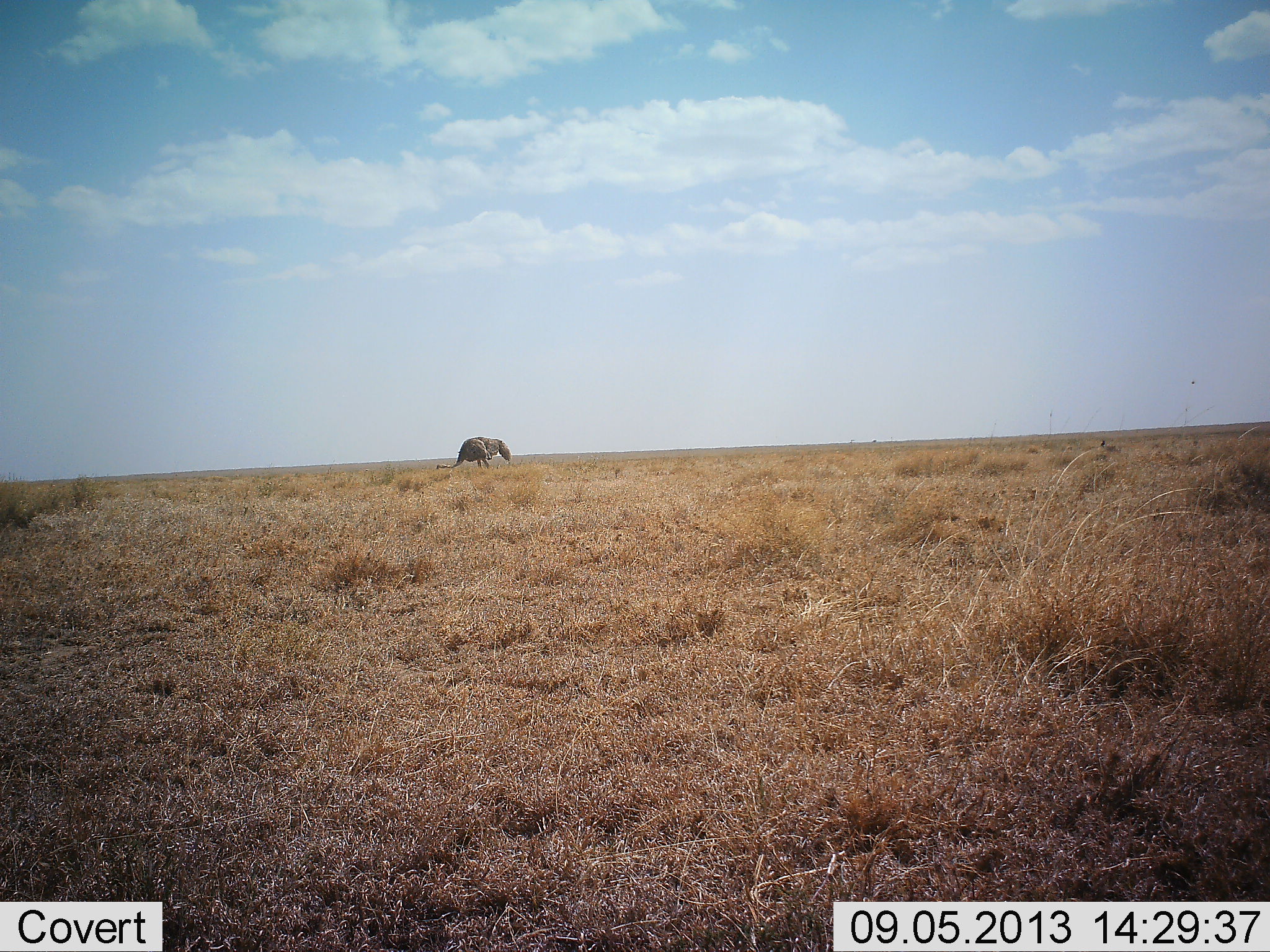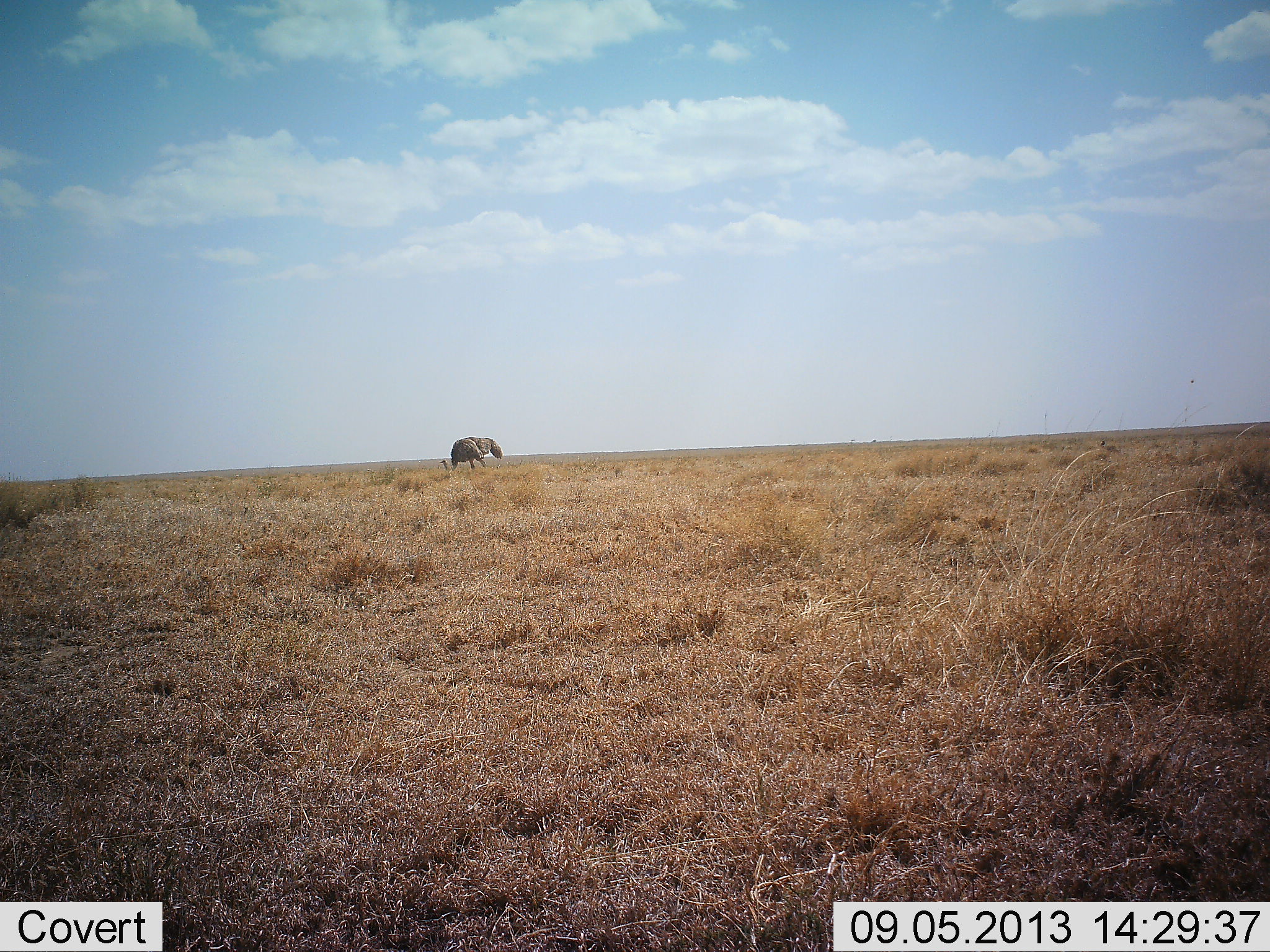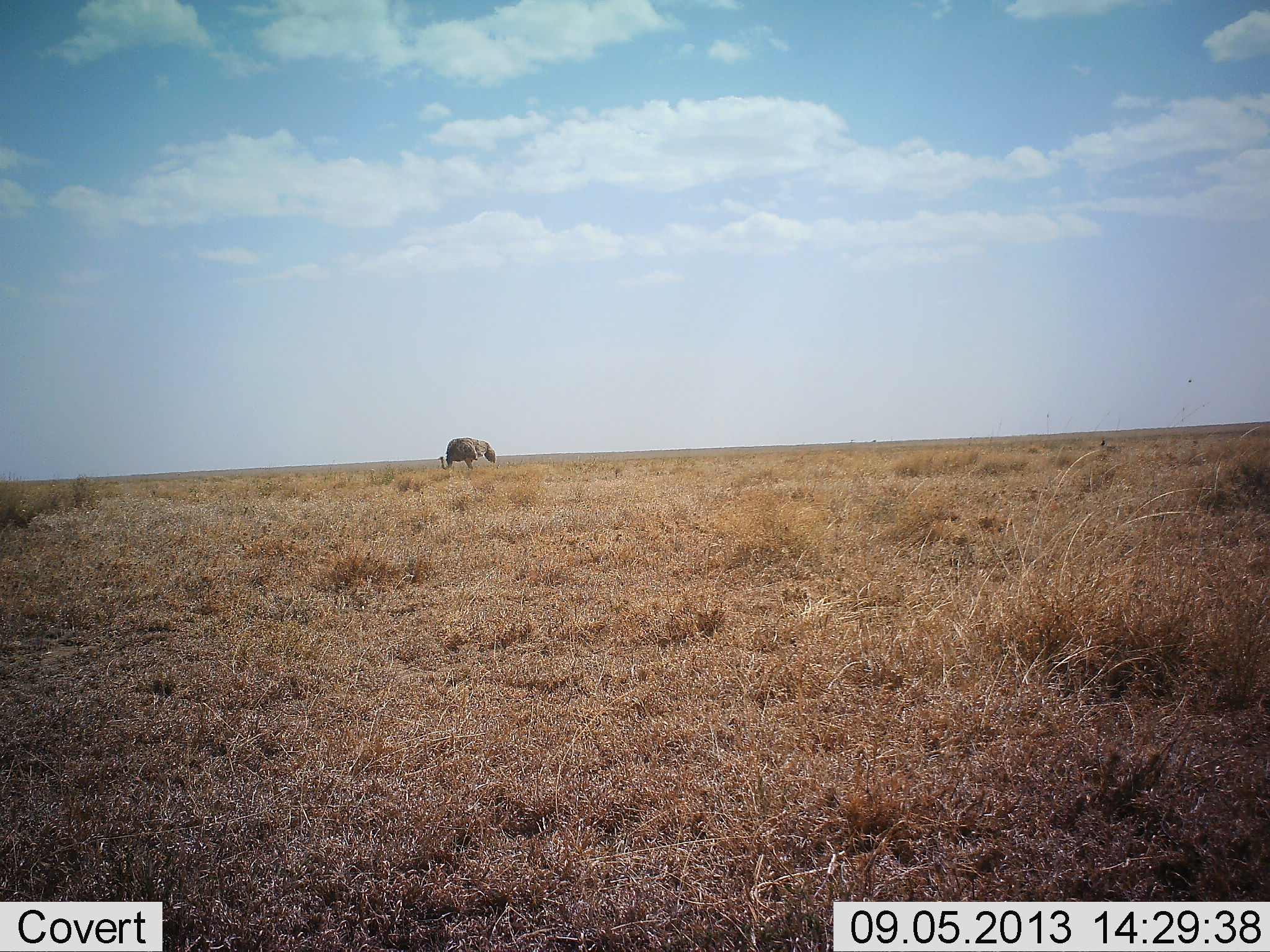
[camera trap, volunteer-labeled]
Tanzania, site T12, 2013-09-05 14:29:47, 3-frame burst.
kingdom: Animalia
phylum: Chordata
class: Aves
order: Struthioniformes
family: Struthionidae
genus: Struthio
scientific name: Struthio camelus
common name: ostrich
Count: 1.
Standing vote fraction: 32%.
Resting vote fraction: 0%.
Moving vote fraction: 32%.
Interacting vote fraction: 0%.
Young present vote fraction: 0%.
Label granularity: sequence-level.